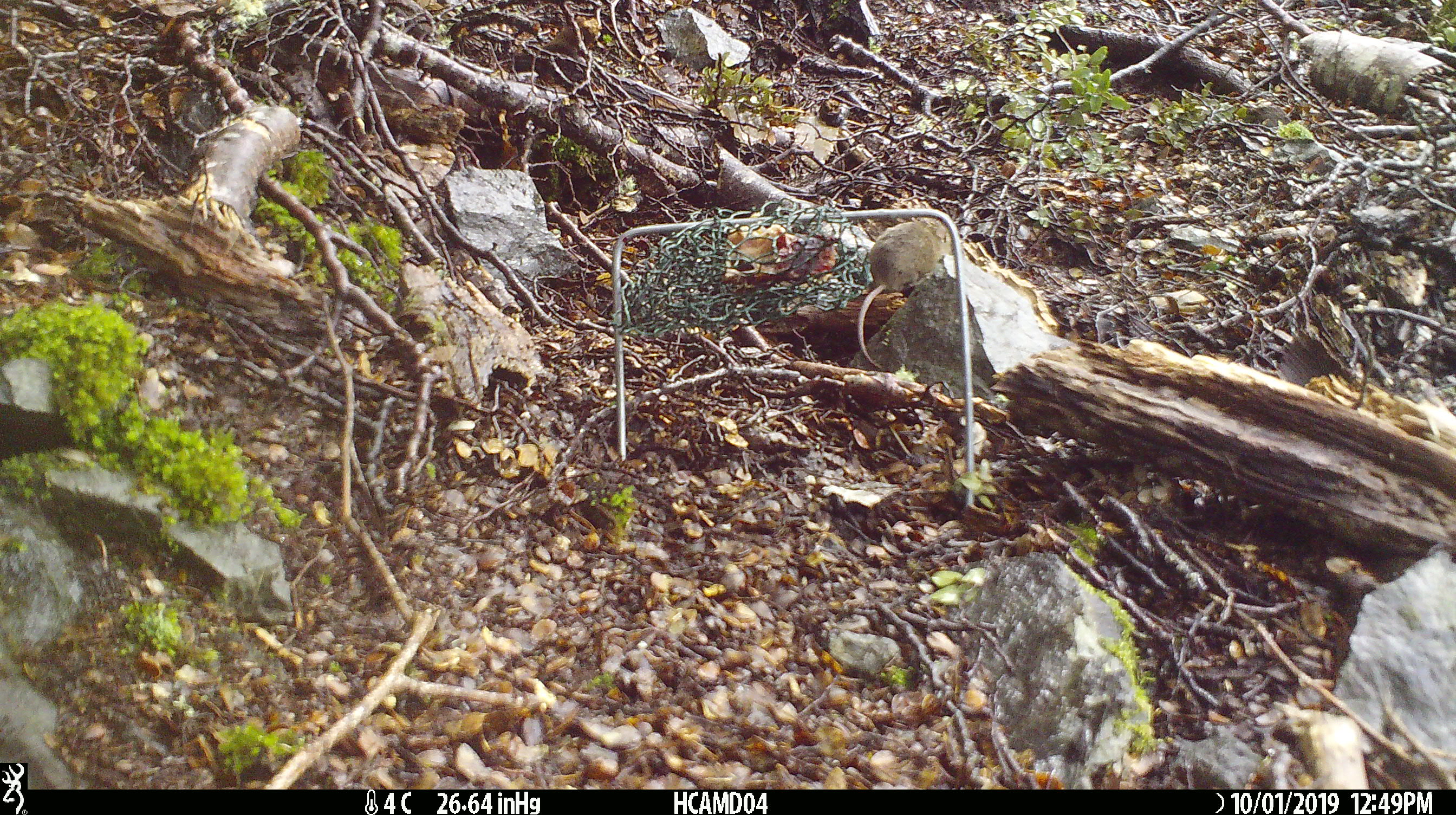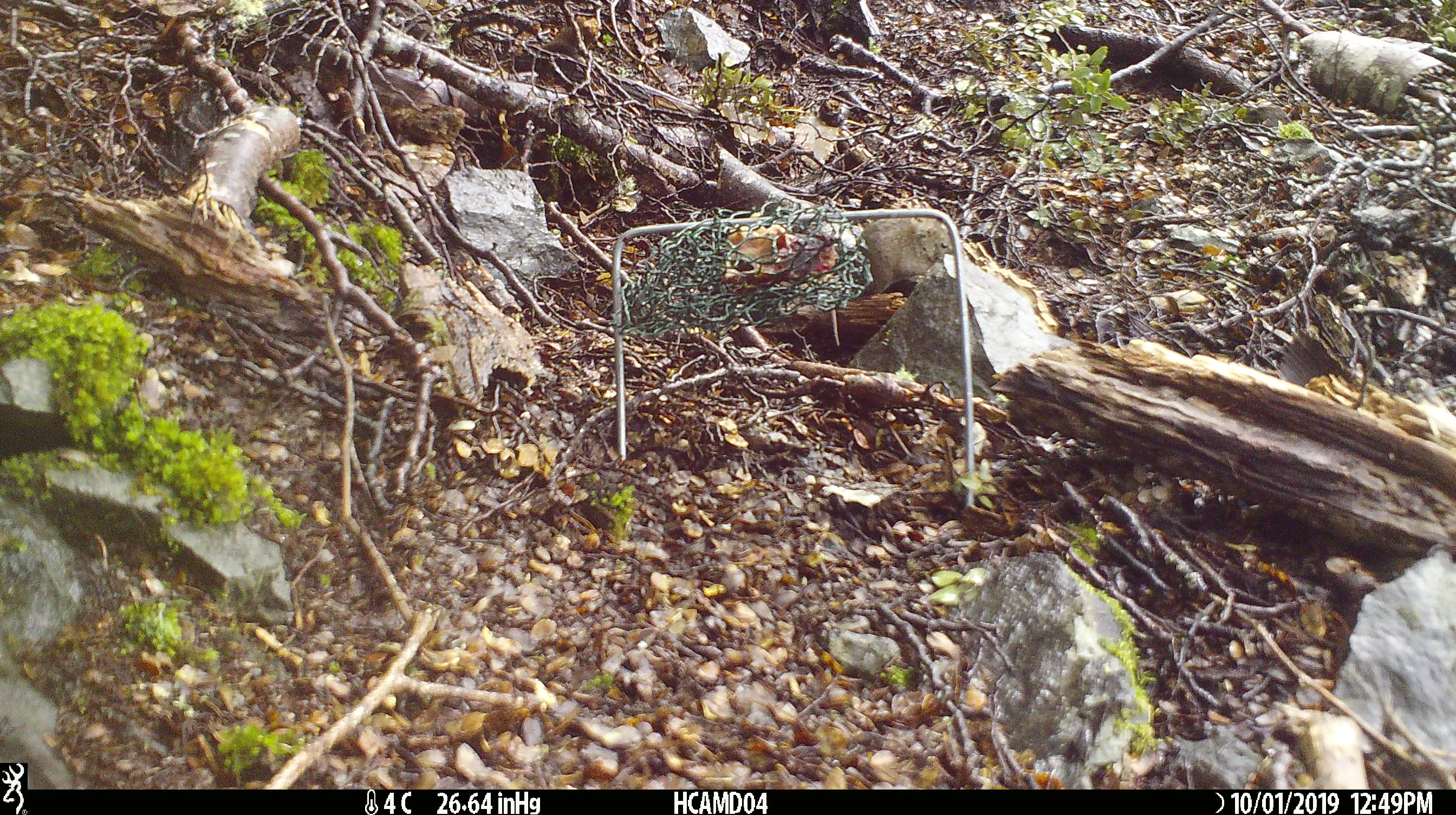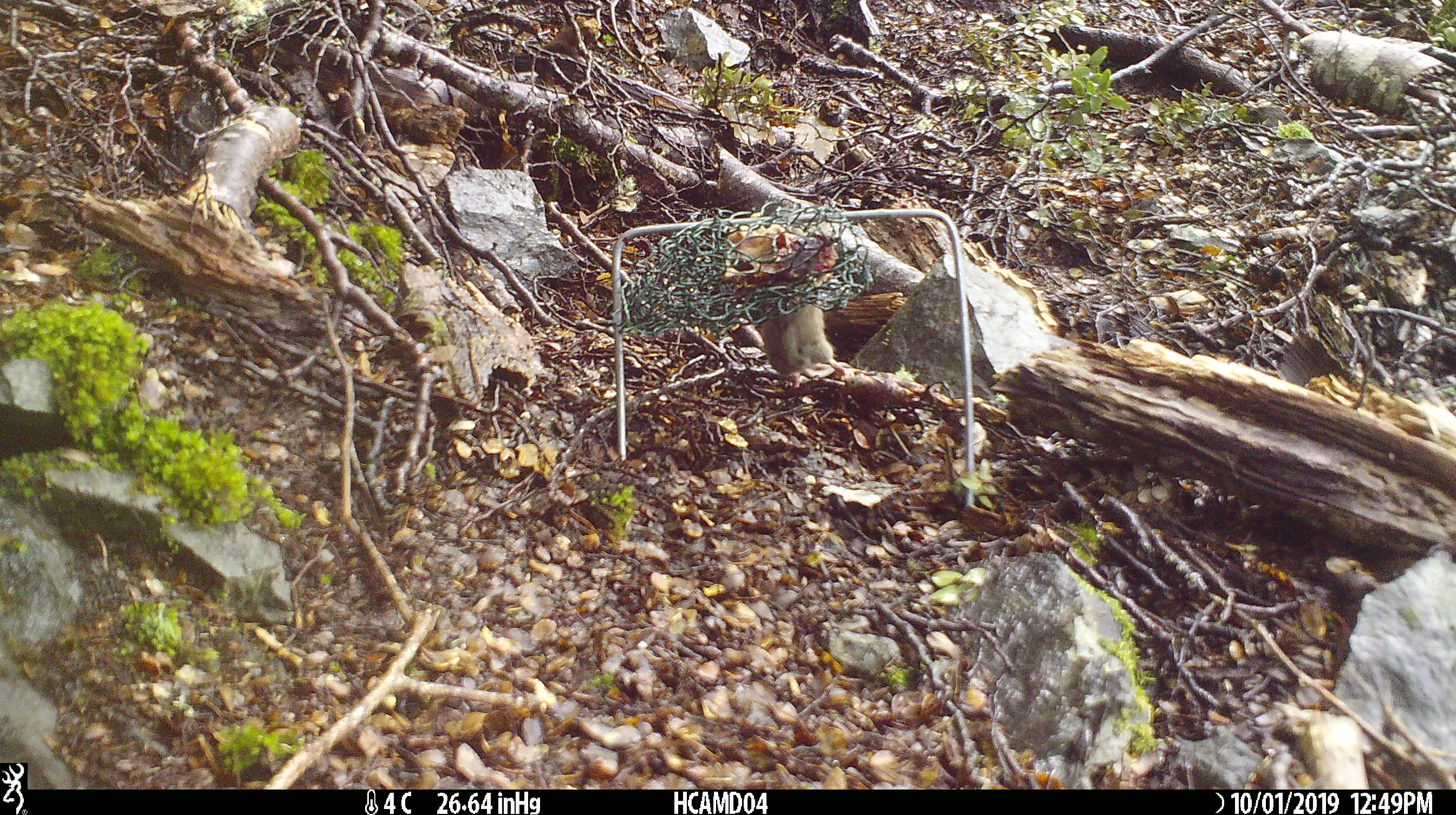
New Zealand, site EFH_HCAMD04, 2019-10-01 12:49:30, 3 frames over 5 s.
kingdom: Animalia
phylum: Chordata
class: Mammalia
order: Rodentia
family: Muridae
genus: Mus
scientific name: Mus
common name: mouse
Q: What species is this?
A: Mouse (Mus).